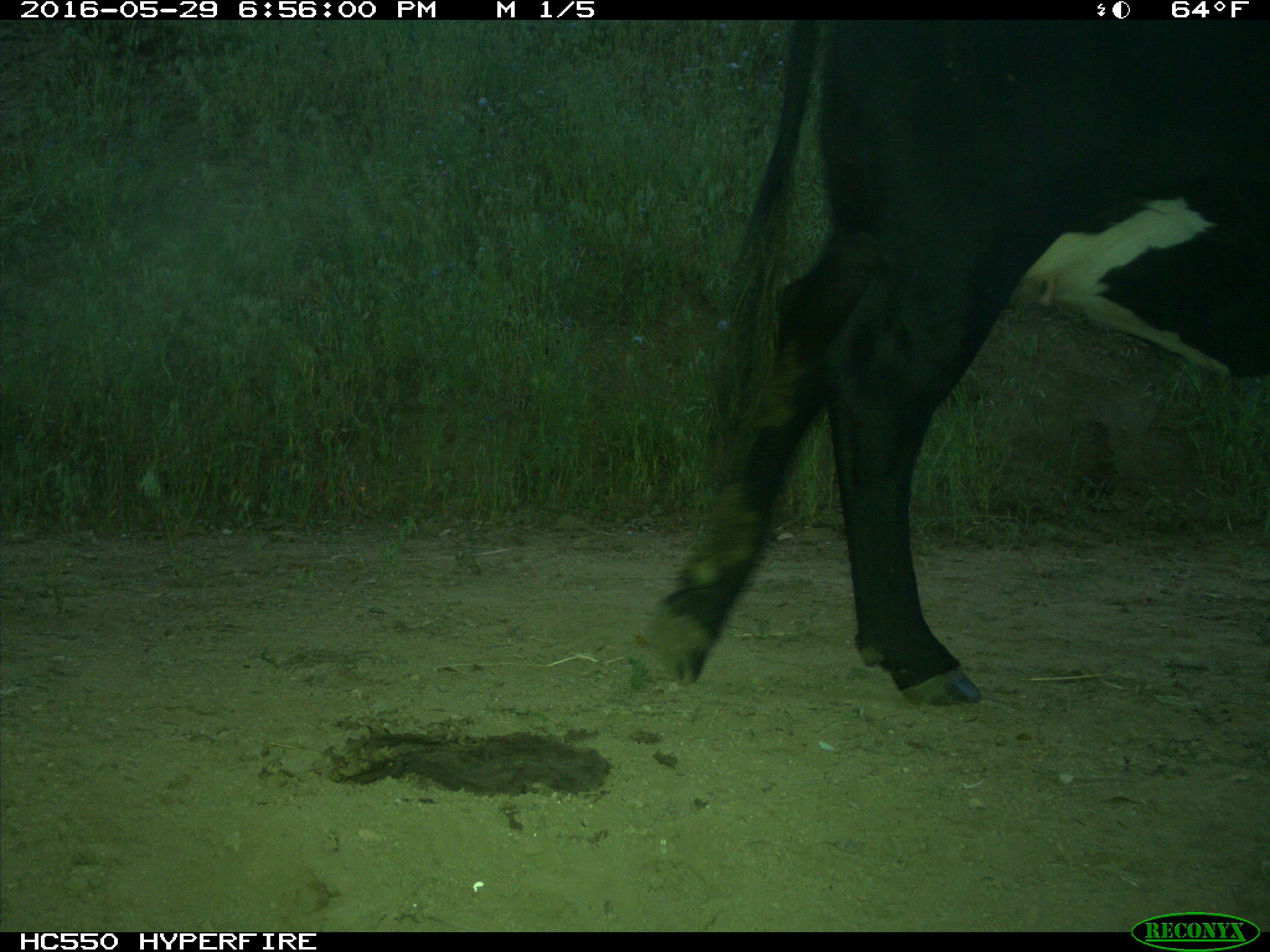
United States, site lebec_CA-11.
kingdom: Animalia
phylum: Chordata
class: Mammalia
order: Artiodactyla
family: Bovidae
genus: Bos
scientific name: Bos taurus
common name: domestic cow